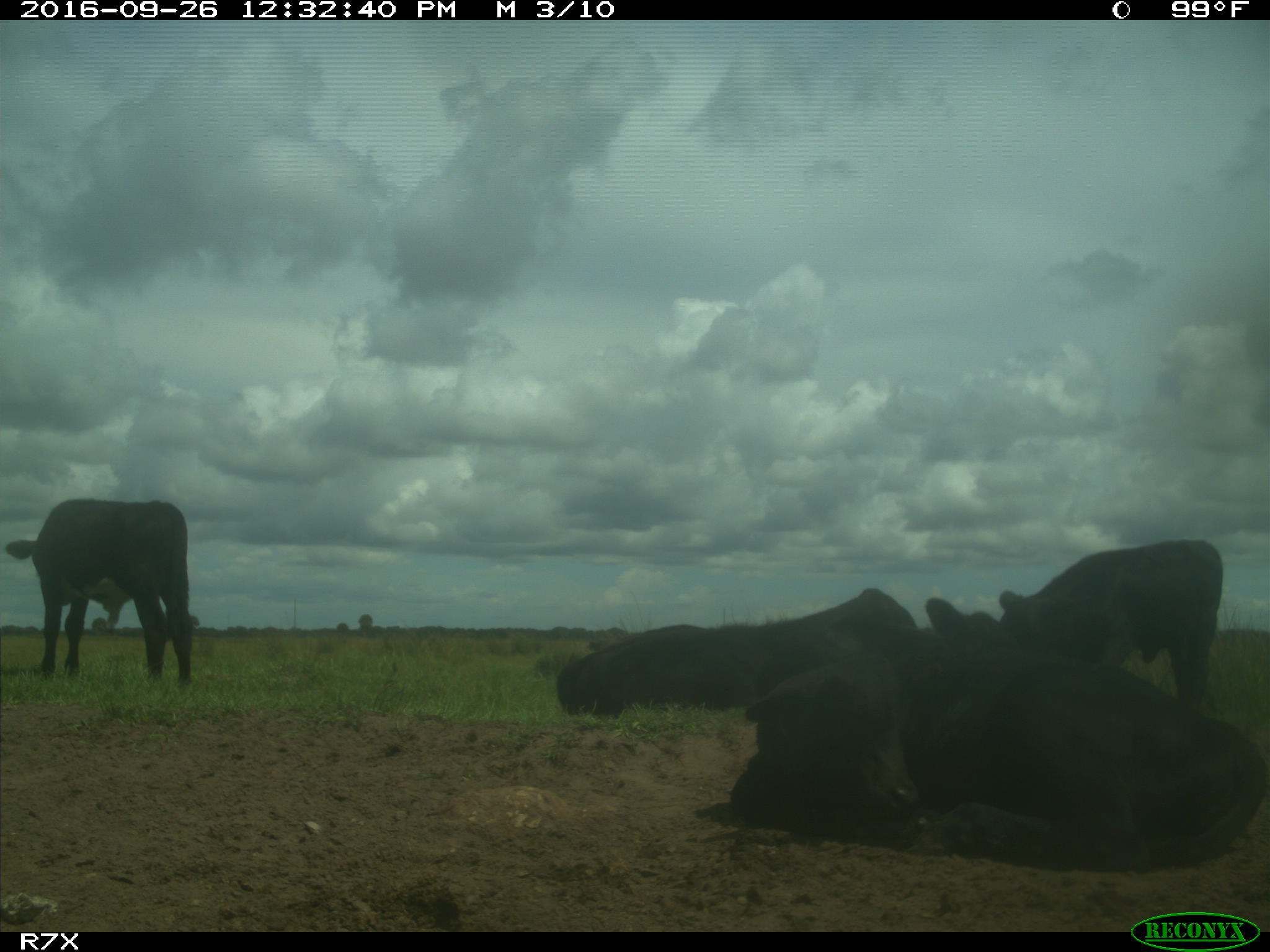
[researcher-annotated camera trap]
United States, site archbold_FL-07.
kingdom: Animalia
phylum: Chordata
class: Mammalia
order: Artiodactyla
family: Bovidae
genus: Bos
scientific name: Bos taurus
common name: domestic cow